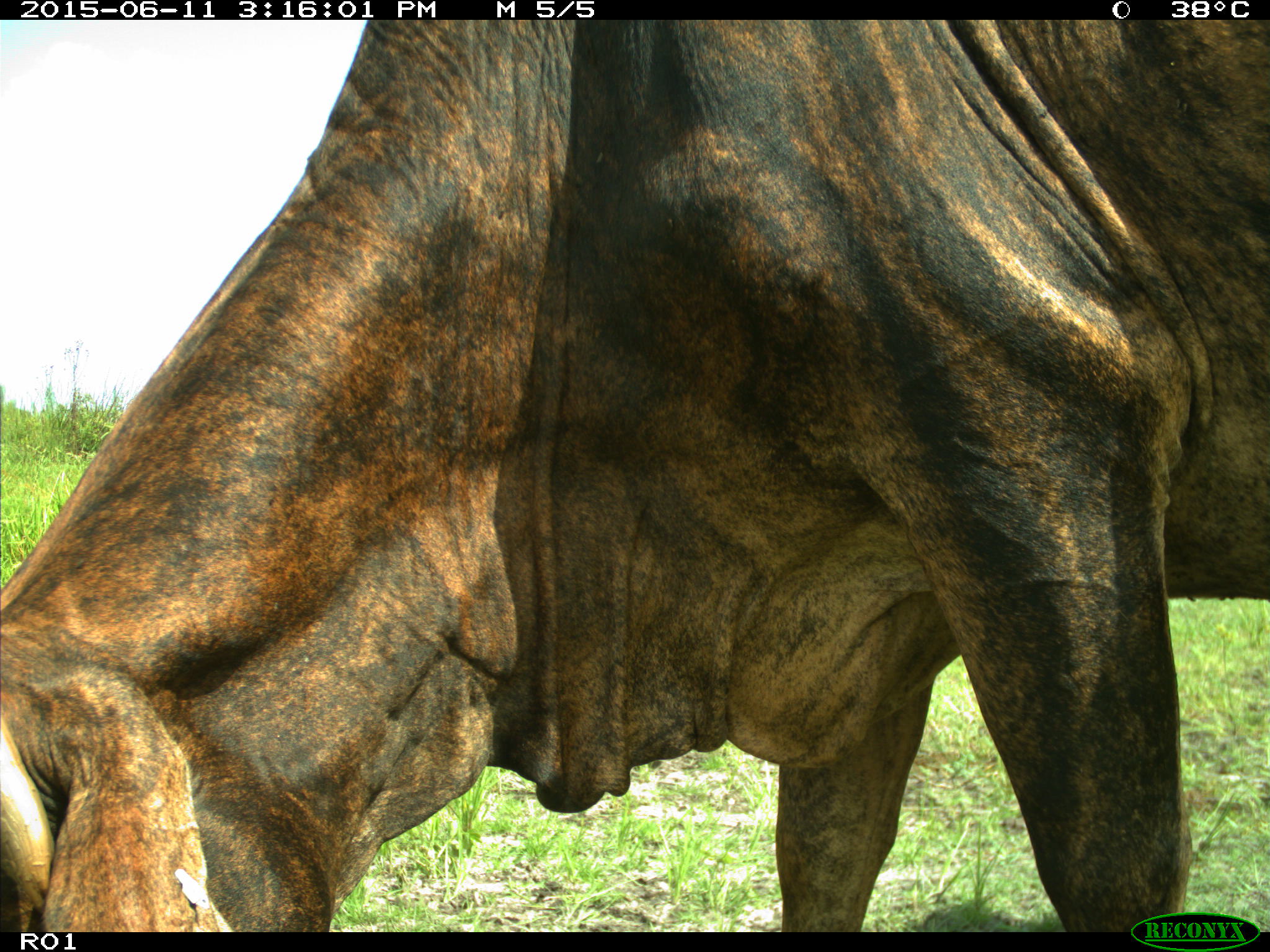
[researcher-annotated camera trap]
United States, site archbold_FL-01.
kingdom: Animalia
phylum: Chordata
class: Mammalia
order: Artiodactyla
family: Bovidae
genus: Bos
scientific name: Bos taurus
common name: domestic cow